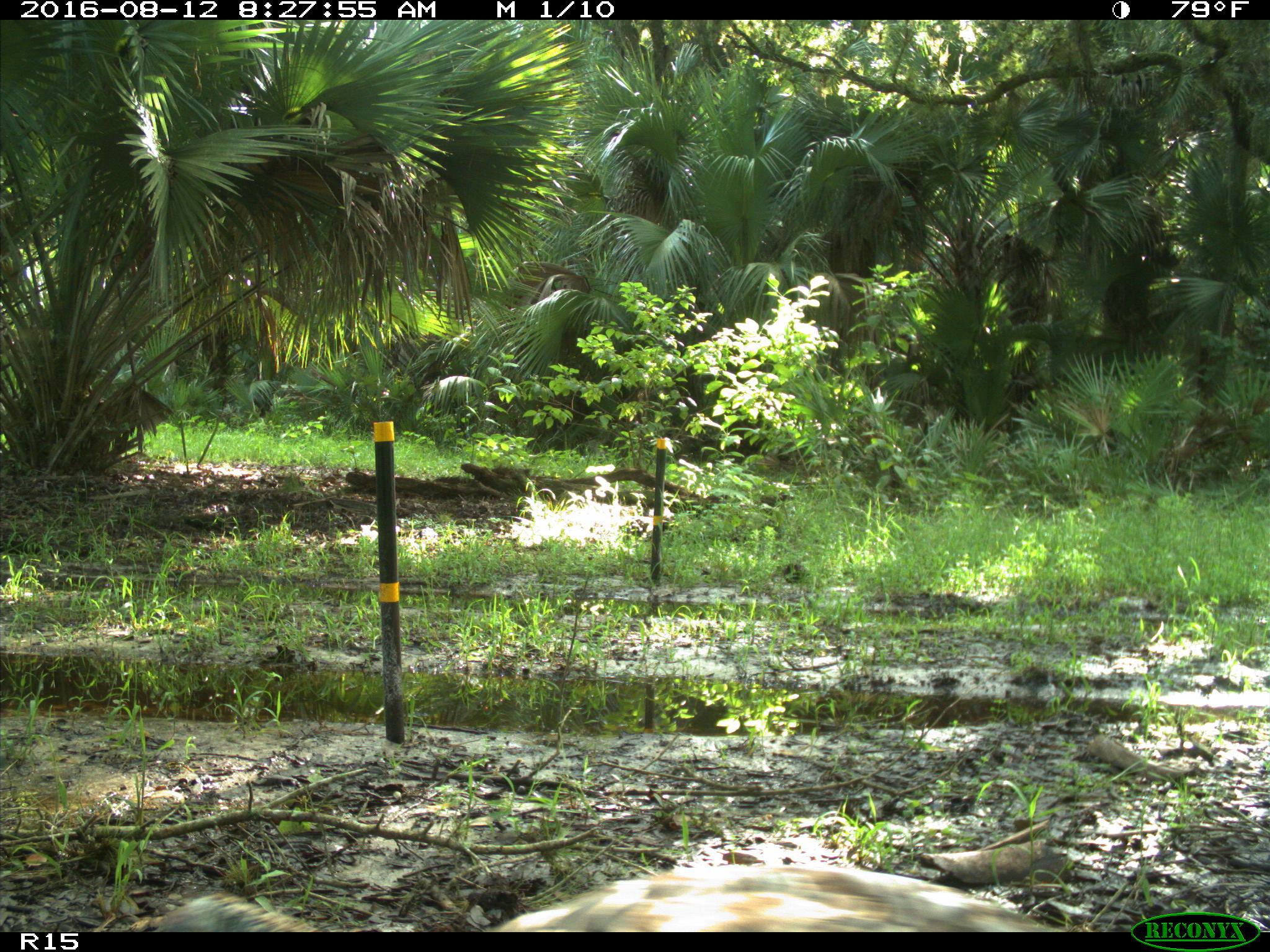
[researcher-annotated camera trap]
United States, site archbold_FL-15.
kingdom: Animalia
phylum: Chordata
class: Aves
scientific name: Aves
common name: birds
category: unidentified bird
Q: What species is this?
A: Unidentified bird (birds) (Aves).